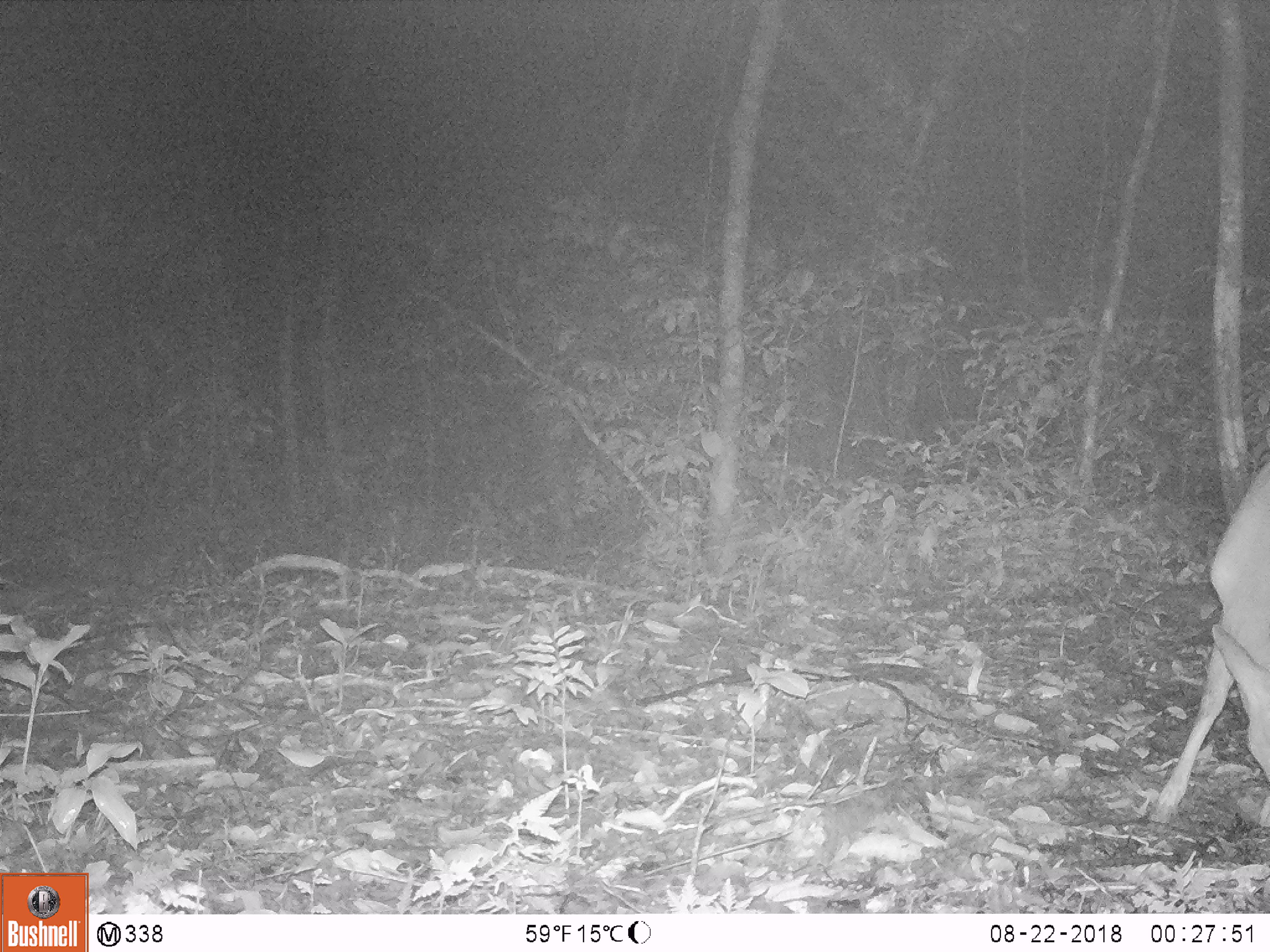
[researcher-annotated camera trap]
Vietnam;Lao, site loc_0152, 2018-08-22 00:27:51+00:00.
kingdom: Animalia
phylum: Chordata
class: Mammalia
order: Artiodactyla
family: Cervidae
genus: Muntiacus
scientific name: Muntiacus vuquangensis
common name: large-antlered muntjac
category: large antlered muntjac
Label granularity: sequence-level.